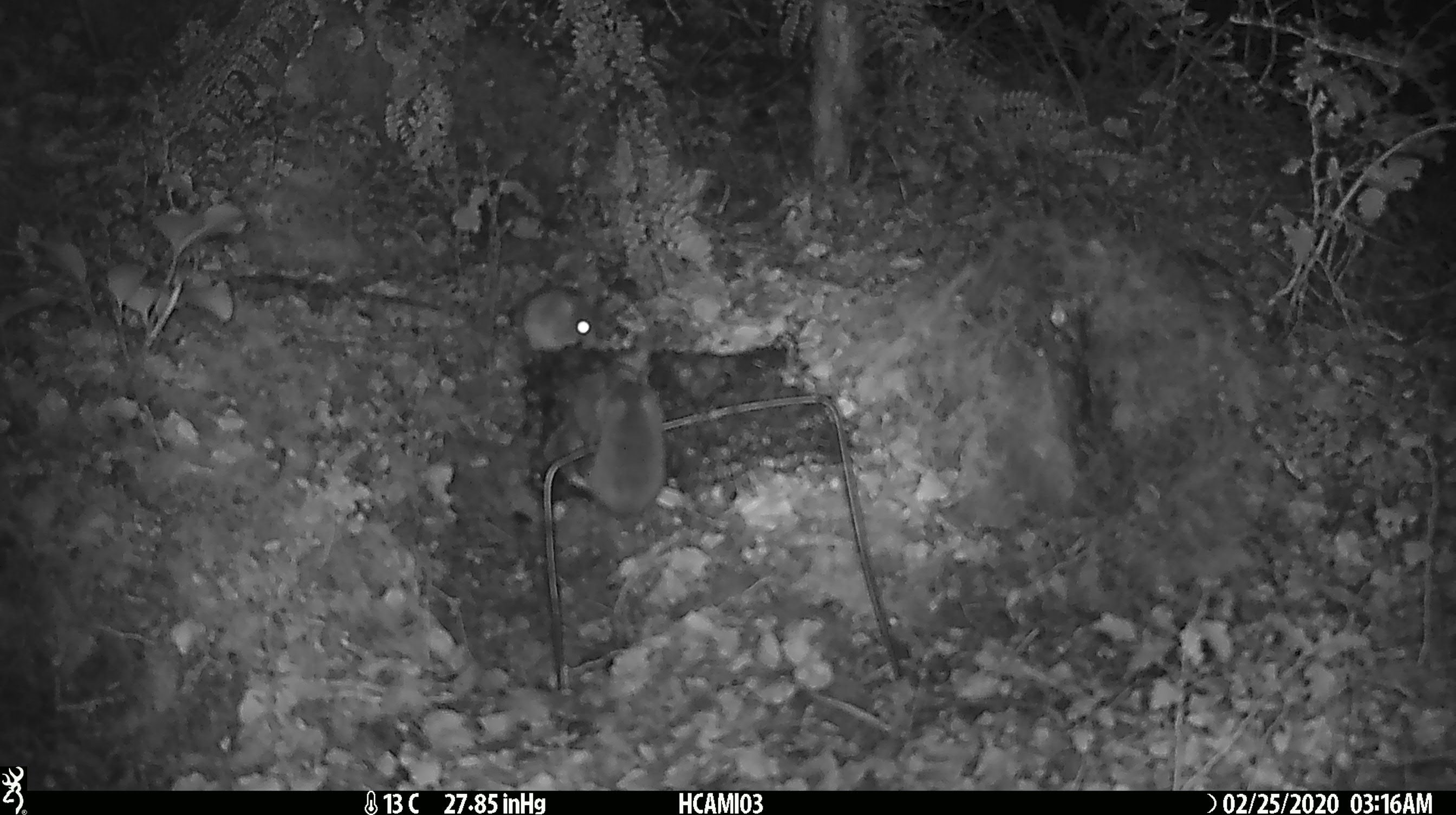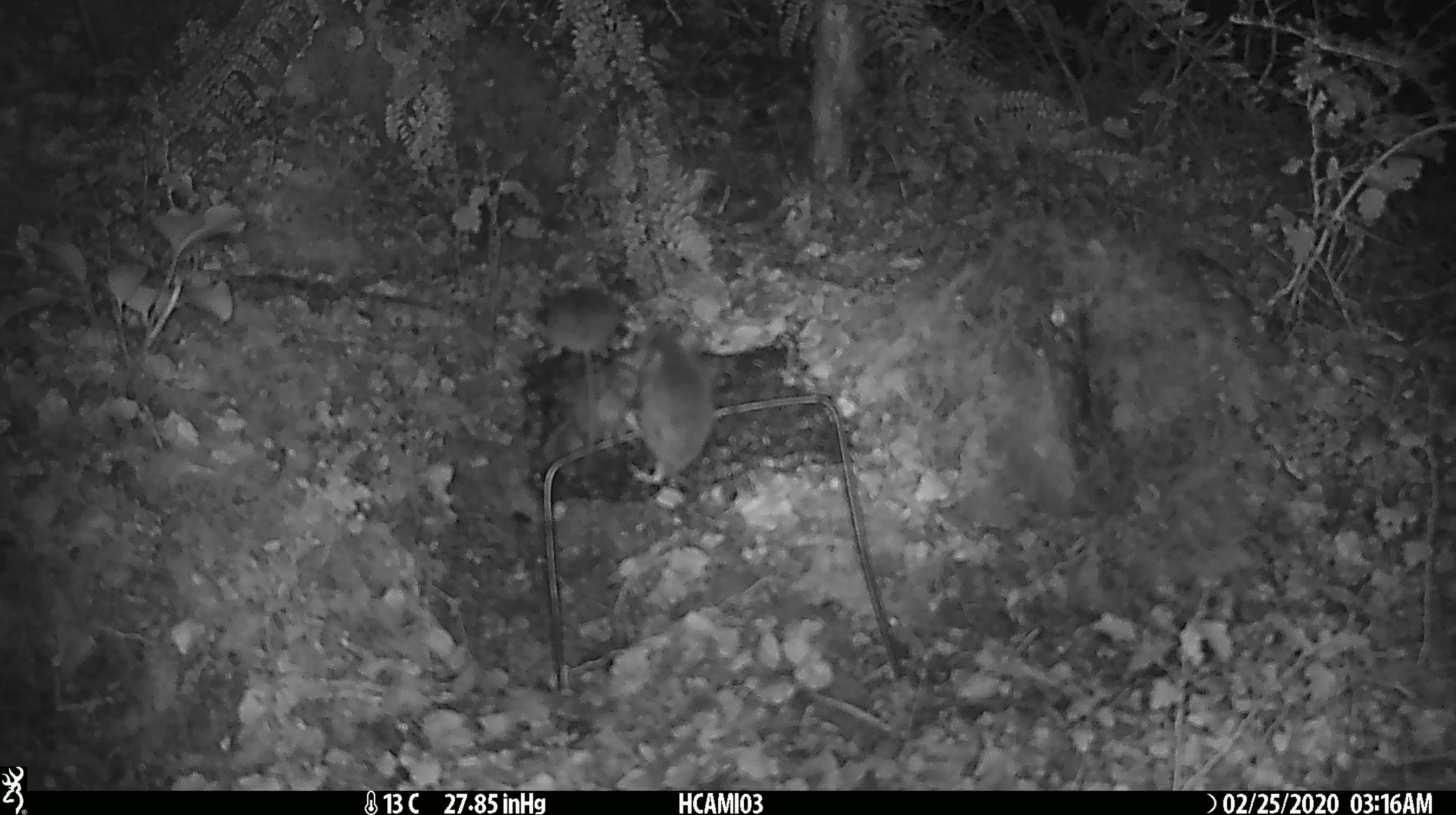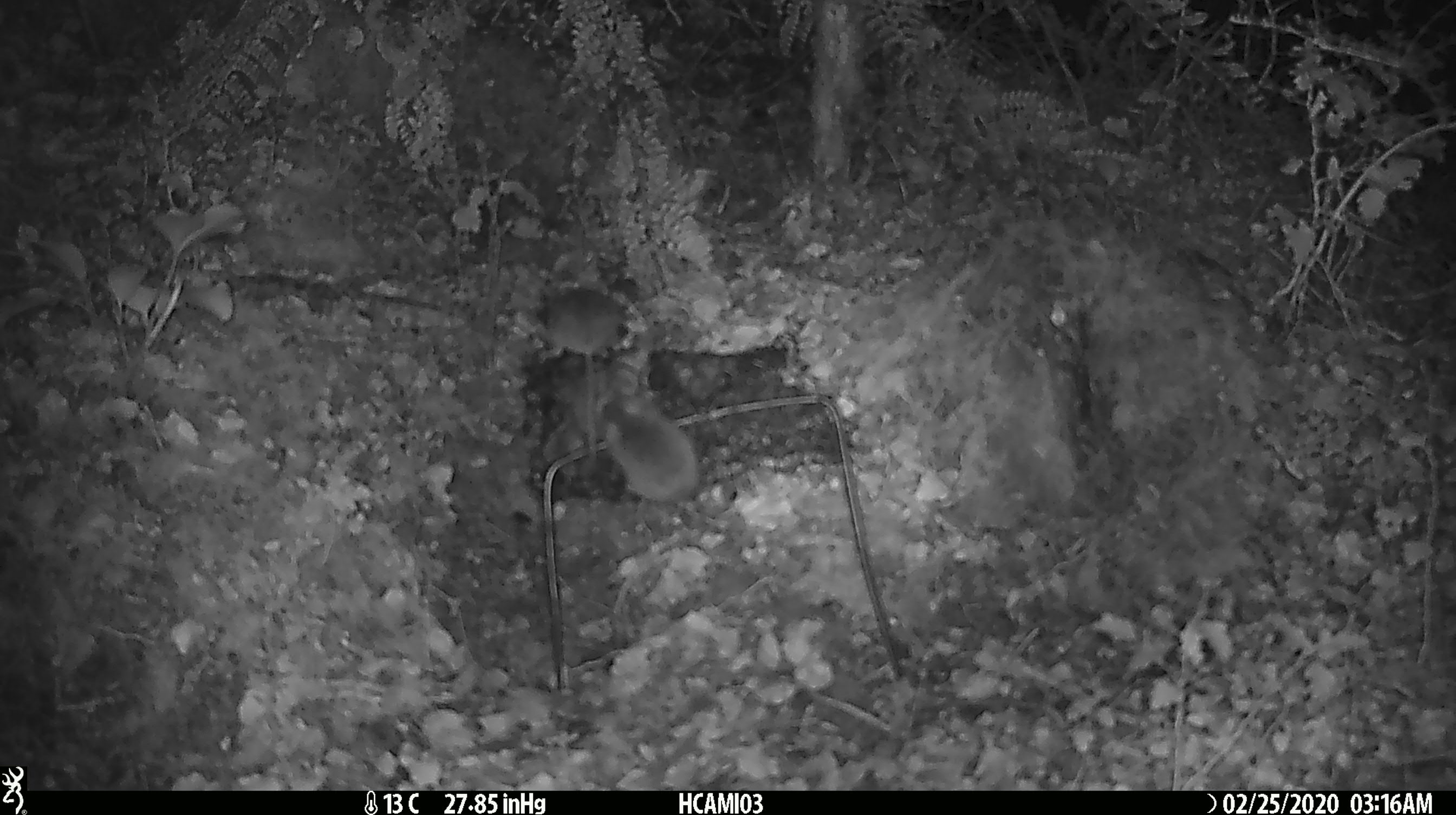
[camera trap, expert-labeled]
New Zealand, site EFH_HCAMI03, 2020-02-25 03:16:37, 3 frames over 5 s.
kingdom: Animalia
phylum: Chordata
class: Mammalia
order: Rodentia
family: Muridae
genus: Mus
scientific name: Mus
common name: mouse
Mouse (Mus).